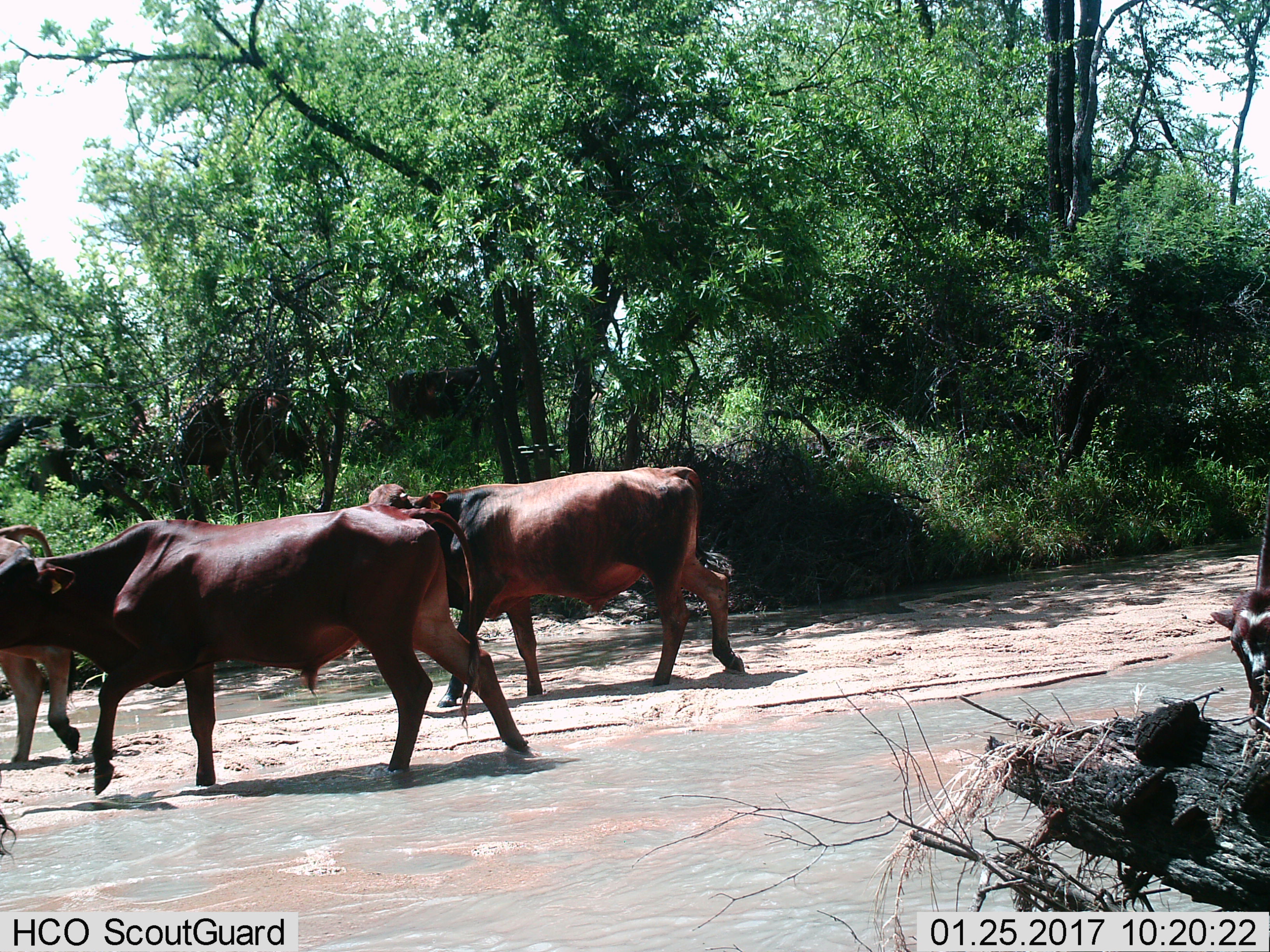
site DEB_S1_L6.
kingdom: Animalia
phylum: Chordata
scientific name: Vertebrata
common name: domestic animal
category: domesticanimal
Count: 3.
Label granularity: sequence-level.